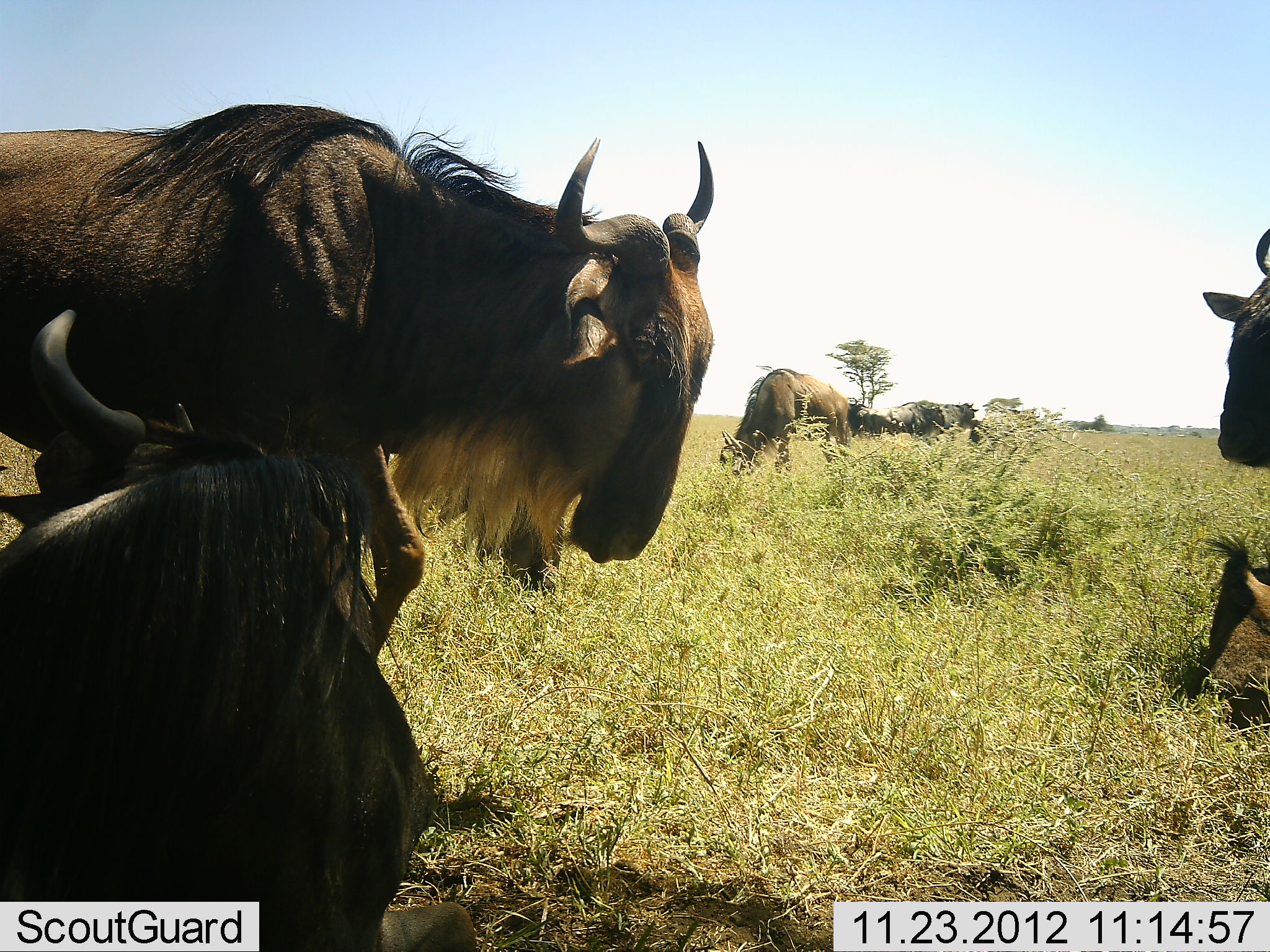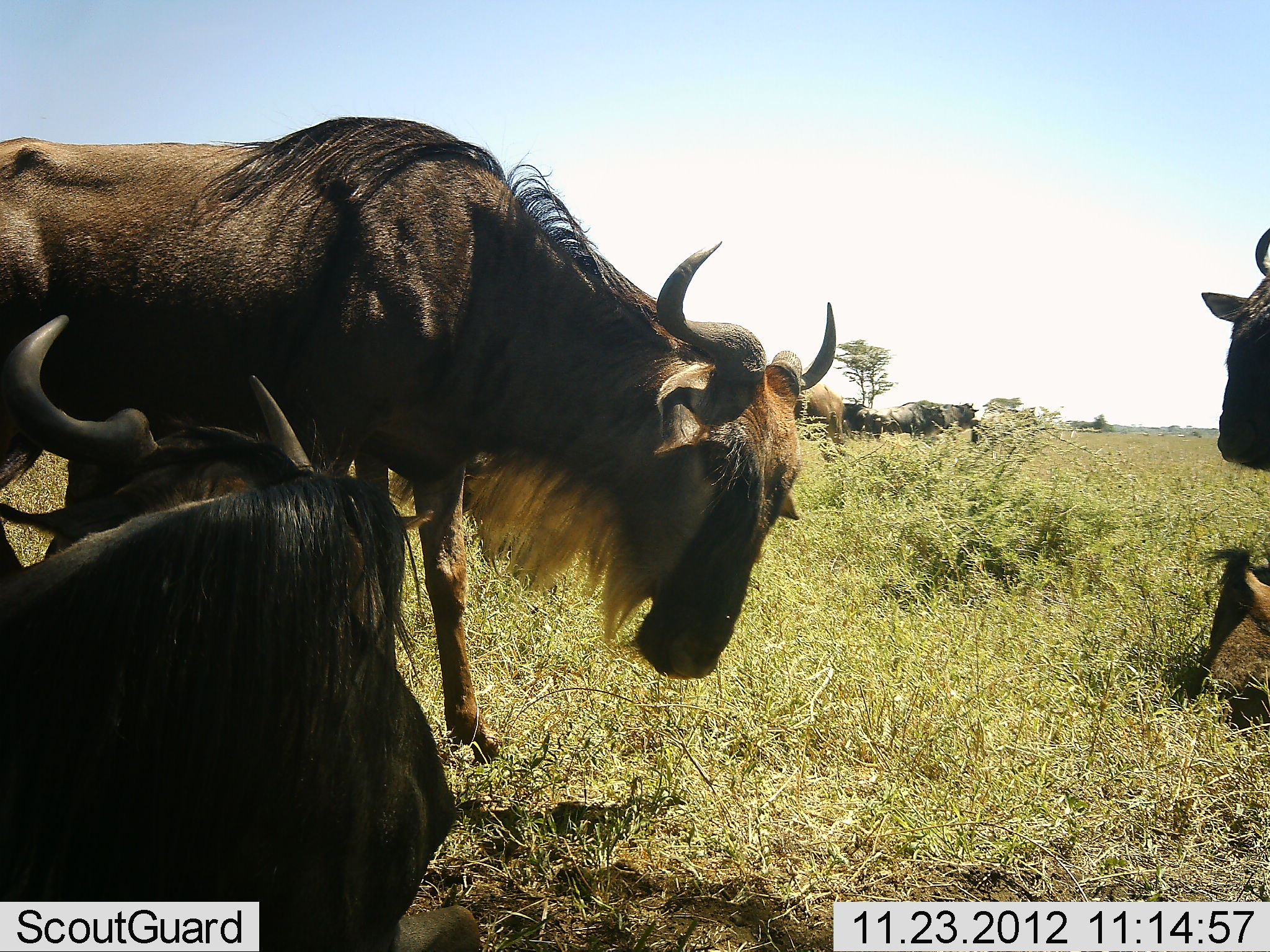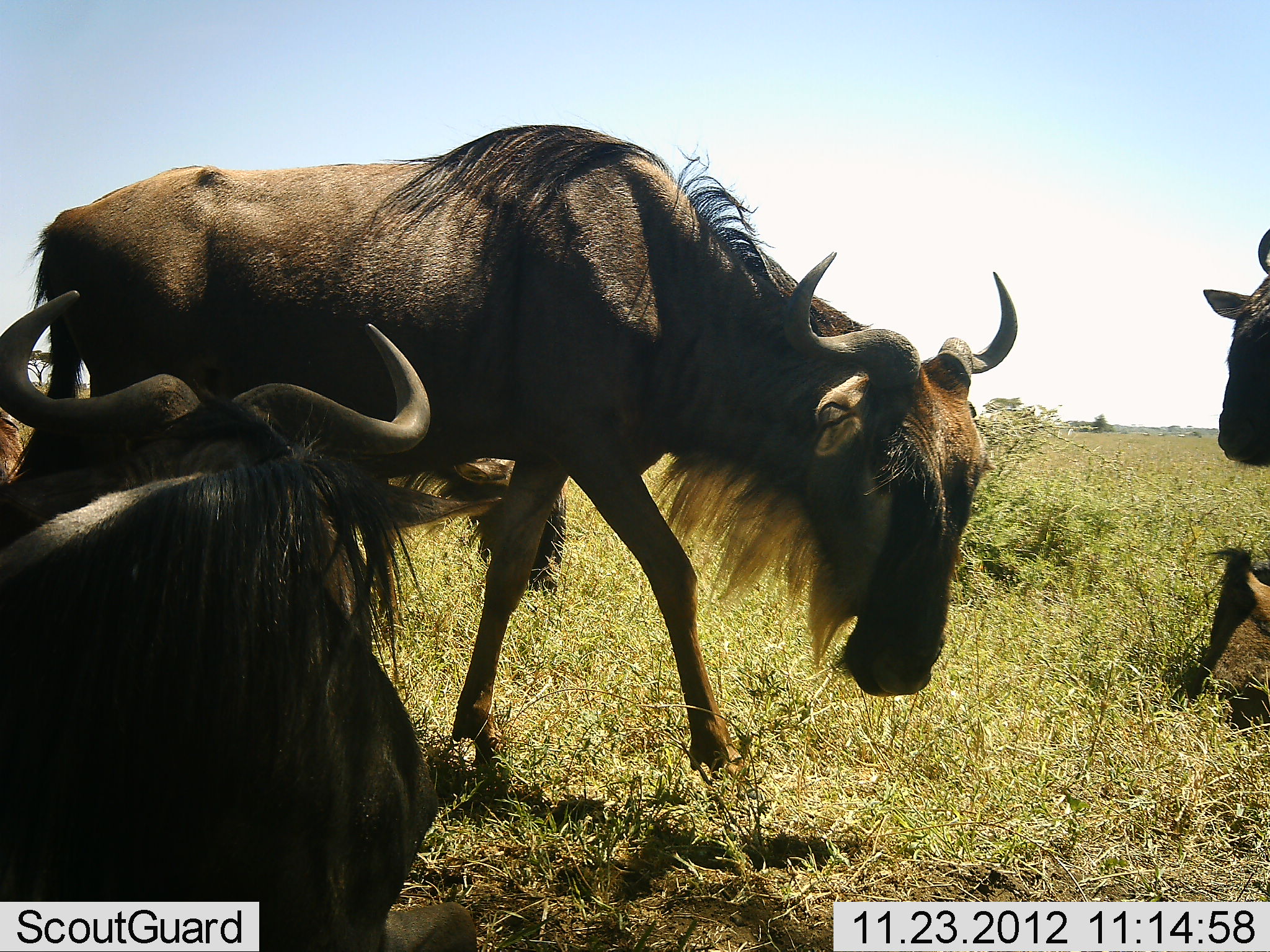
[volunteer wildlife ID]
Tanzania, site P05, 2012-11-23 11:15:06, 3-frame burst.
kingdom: Animalia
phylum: Chordata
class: Mammalia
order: Artiodactyla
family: Bovidae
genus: Connochaetes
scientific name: Connochaetes taurinus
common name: blue wildebeest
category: wildebeest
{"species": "wildebeest (blue wildebeest) (Connochaetes taurinus)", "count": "6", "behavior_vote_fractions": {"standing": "80%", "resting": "90%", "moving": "60%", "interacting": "10%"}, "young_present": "0%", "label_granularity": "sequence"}